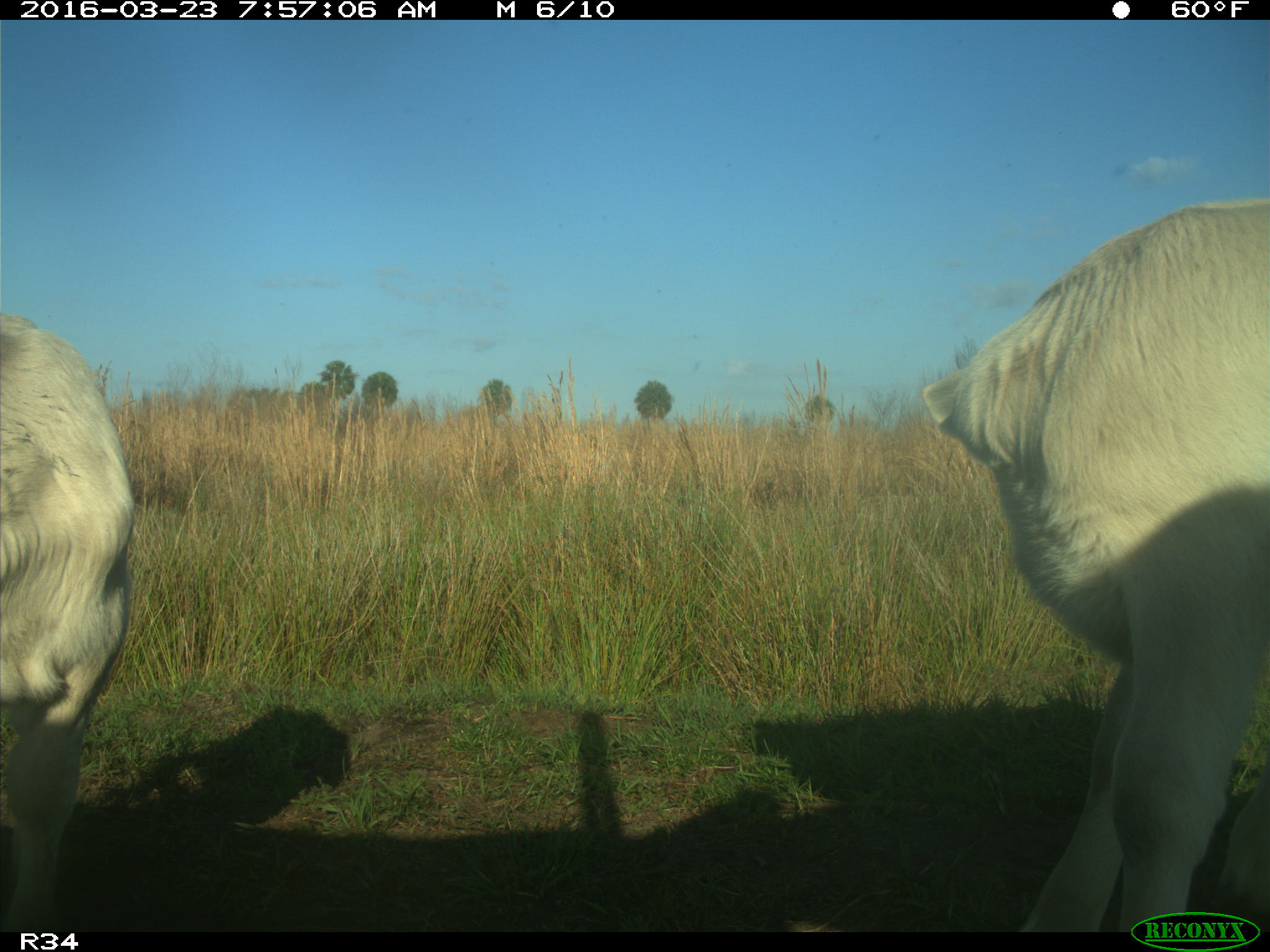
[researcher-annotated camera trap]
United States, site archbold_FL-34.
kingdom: Animalia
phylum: Chordata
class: Mammalia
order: Artiodactyla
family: Bovidae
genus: Bos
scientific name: Bos taurus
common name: domestic cow